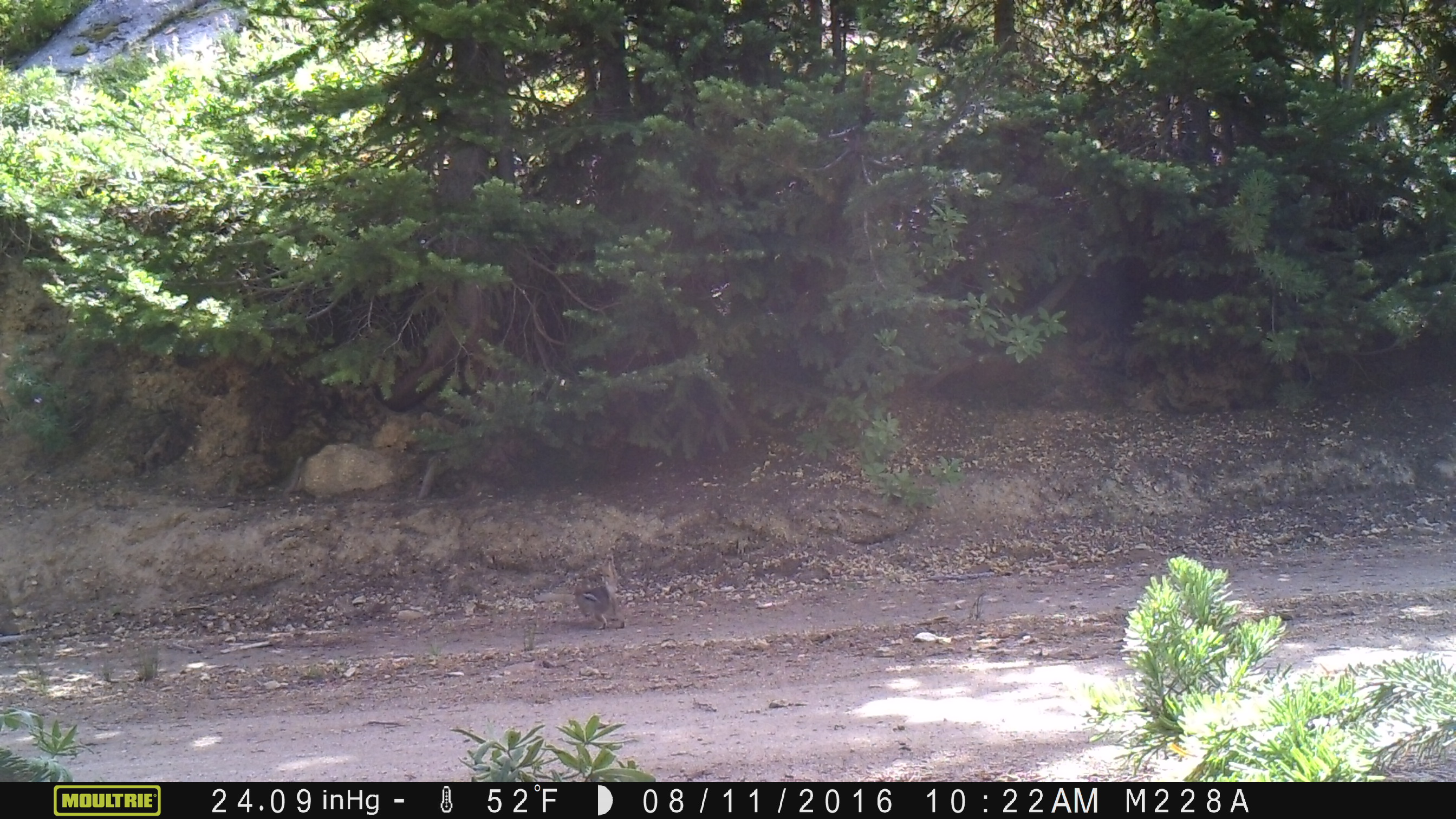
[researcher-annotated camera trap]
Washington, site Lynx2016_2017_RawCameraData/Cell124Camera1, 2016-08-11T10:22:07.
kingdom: Animalia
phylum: Chordata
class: Mammalia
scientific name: Mammalia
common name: small mammal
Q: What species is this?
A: Small mammal (Mammalia).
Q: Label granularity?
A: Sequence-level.